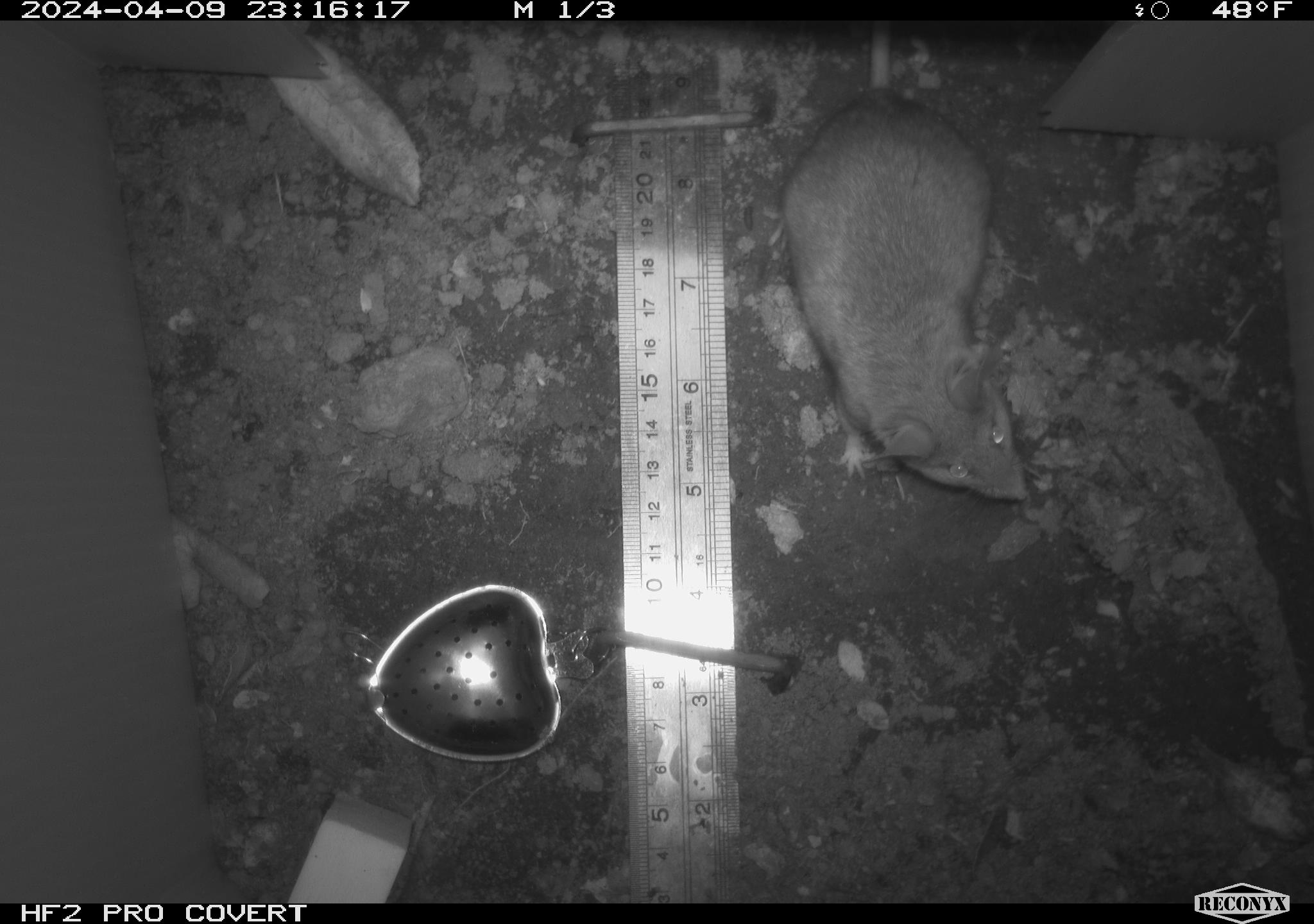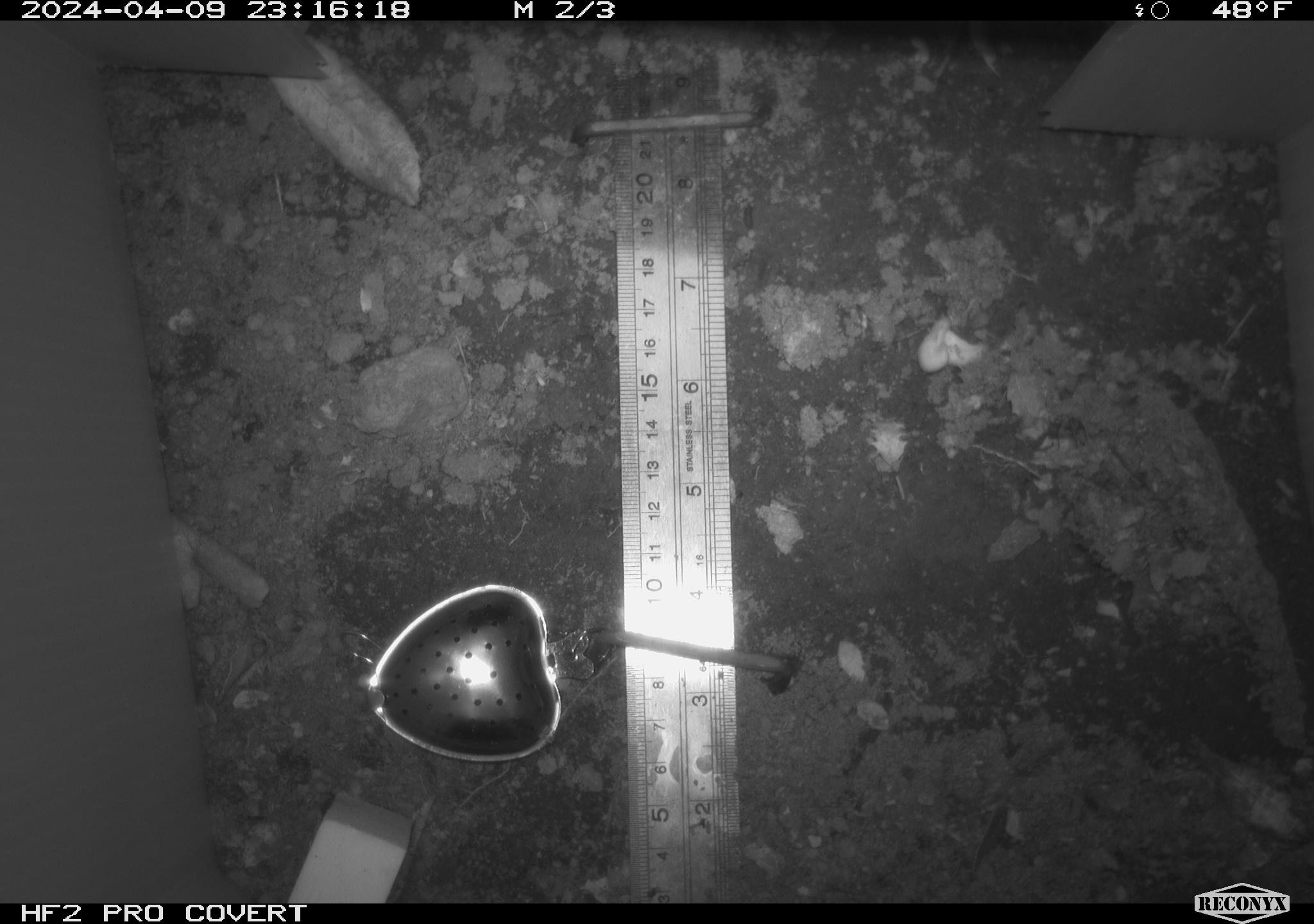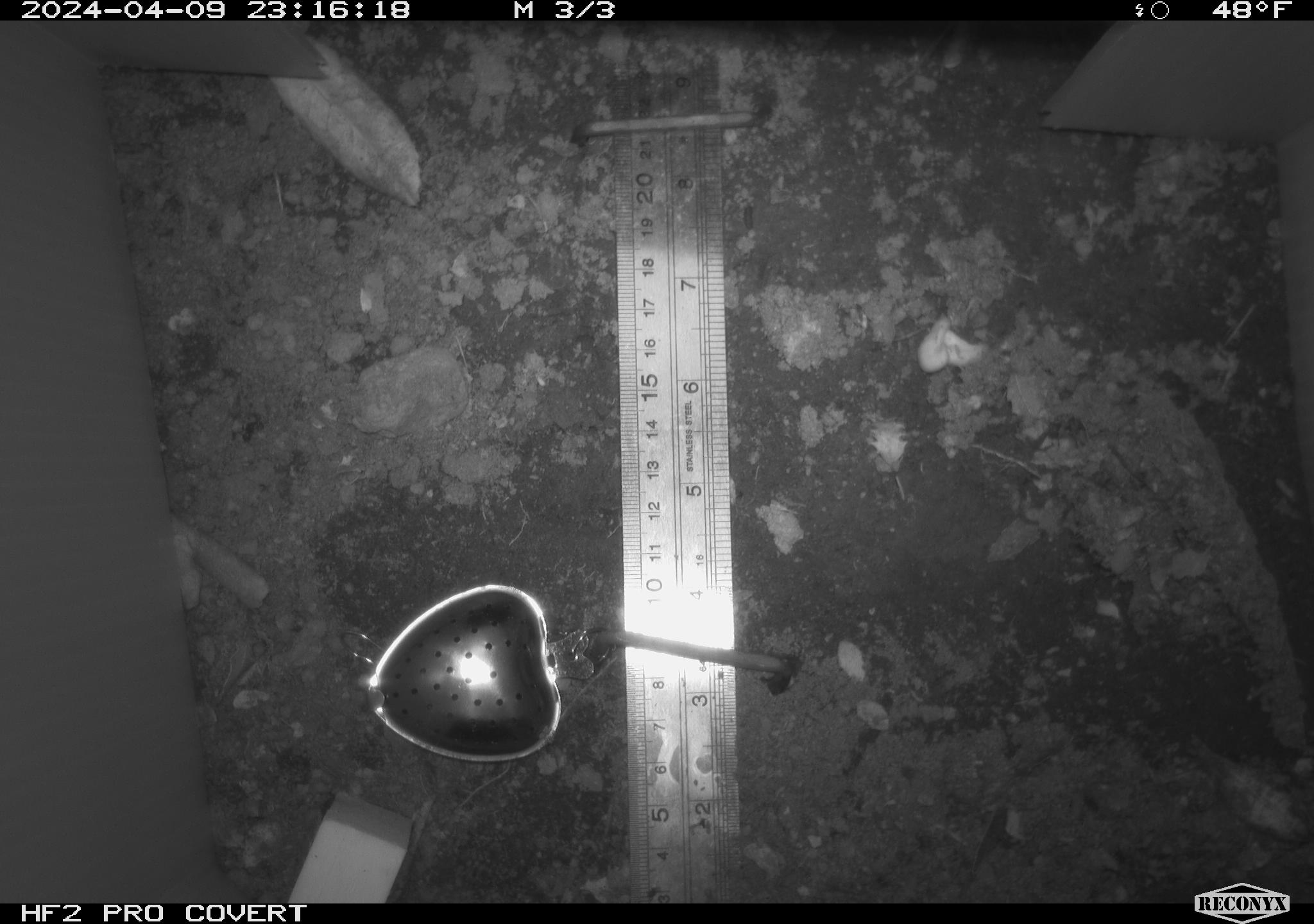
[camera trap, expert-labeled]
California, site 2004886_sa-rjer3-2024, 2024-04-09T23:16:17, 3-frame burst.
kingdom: Animalia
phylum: Chordata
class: Mammalia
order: Rodentia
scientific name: Rodentia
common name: mouse species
Mouse species (Rodentia).